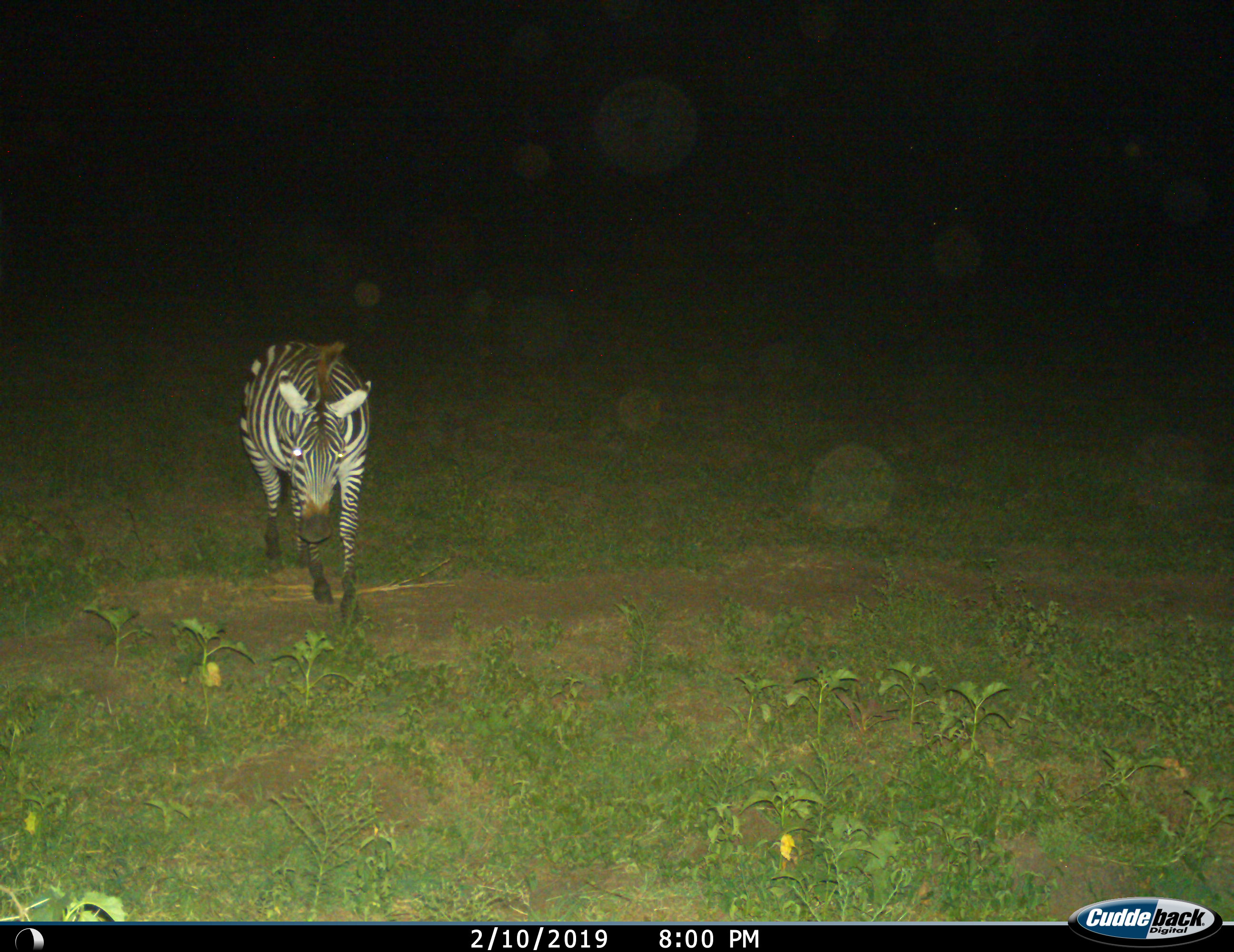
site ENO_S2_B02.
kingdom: Animalia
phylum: Chordata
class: Mammalia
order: Perissodactyla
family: Equidae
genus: Equus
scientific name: Equus quagga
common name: plains zebra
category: zebraplains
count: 1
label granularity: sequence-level